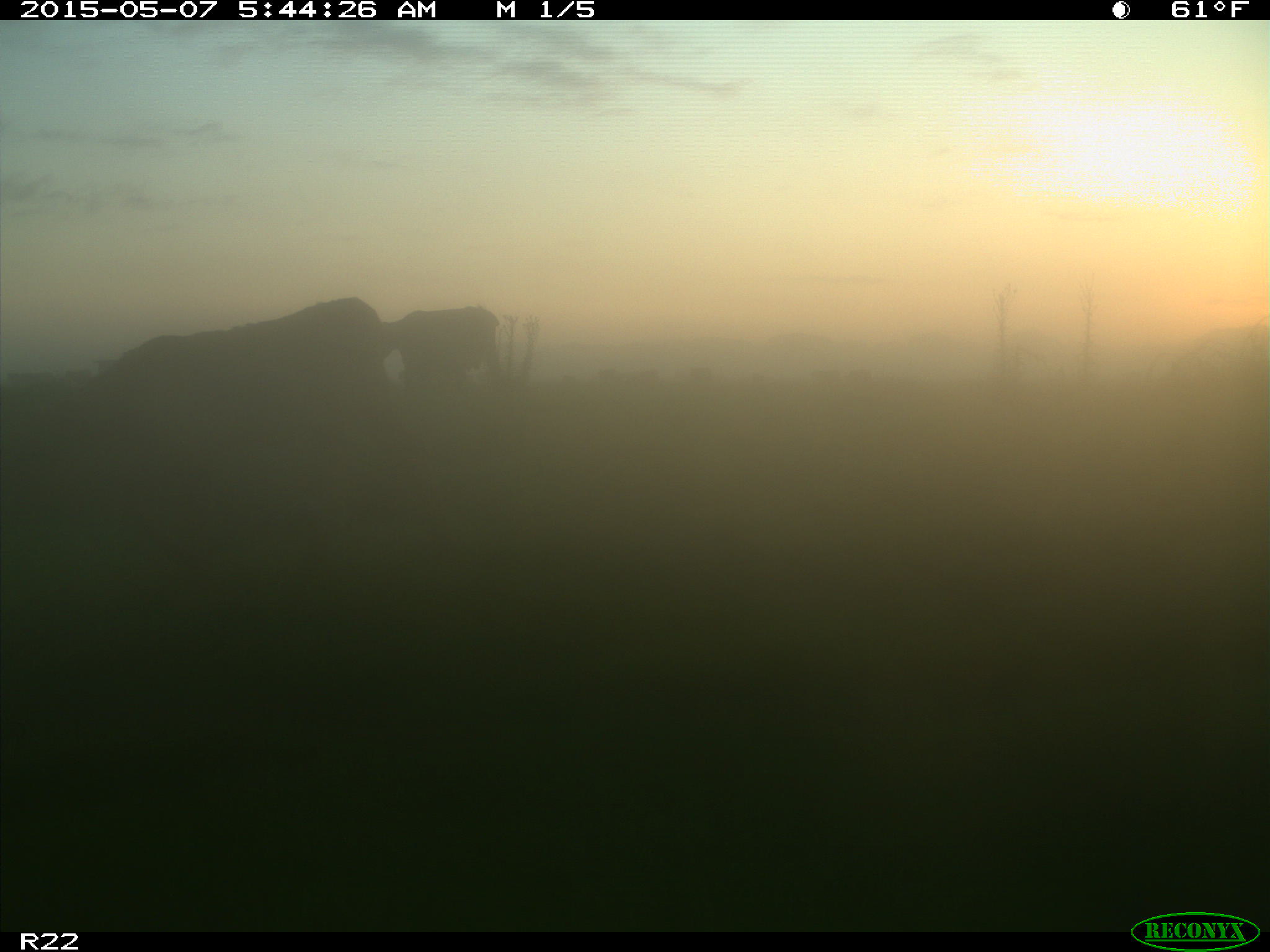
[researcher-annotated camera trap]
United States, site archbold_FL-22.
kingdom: Animalia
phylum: Chordata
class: Mammalia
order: Artiodactyla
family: Bovidae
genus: Bos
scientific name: Bos taurus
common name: domestic cow